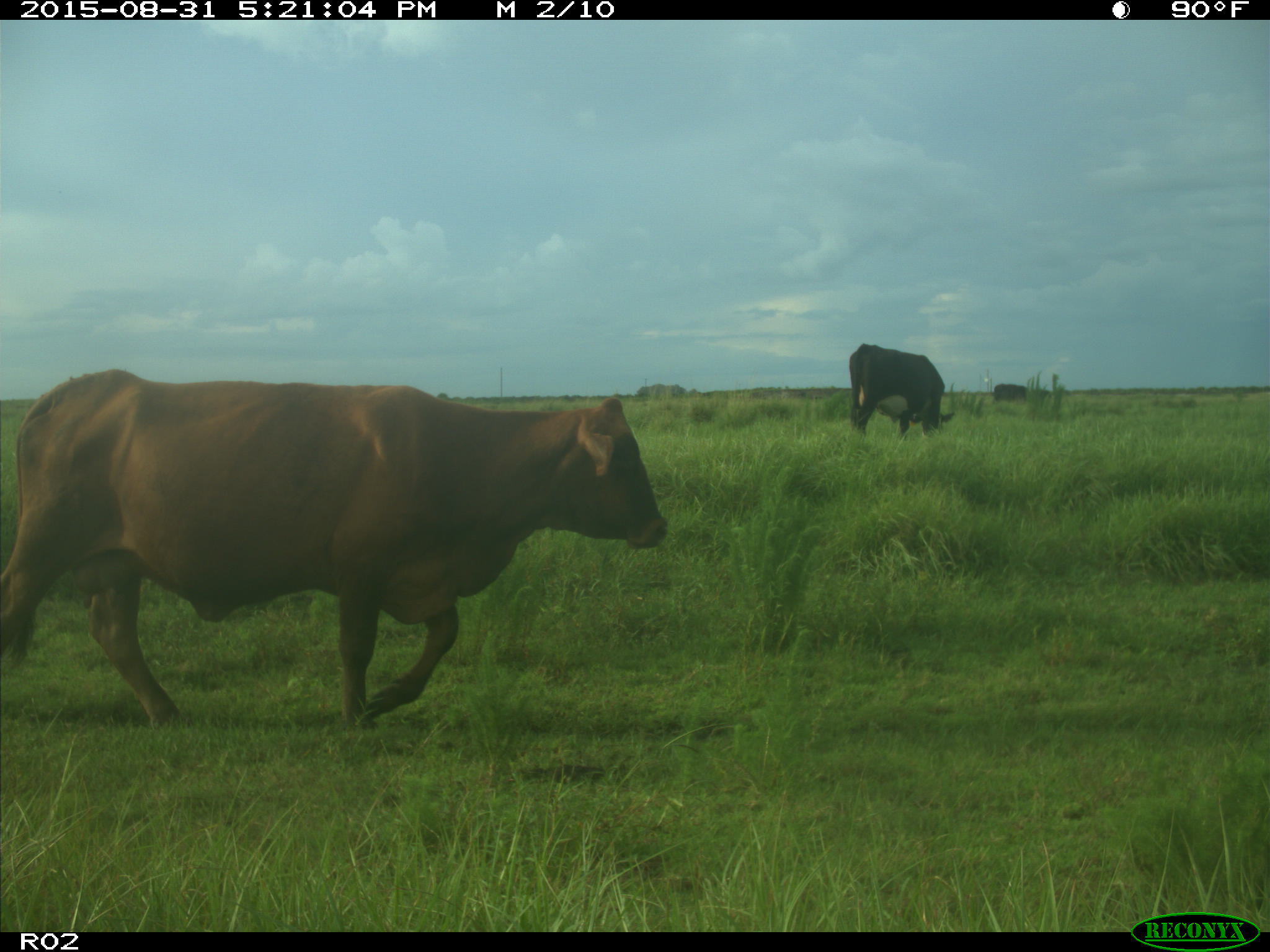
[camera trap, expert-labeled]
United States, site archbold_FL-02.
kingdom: Animalia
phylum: Chordata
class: Mammalia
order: Artiodactyla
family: Bovidae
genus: Bos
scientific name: Bos taurus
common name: domestic cow